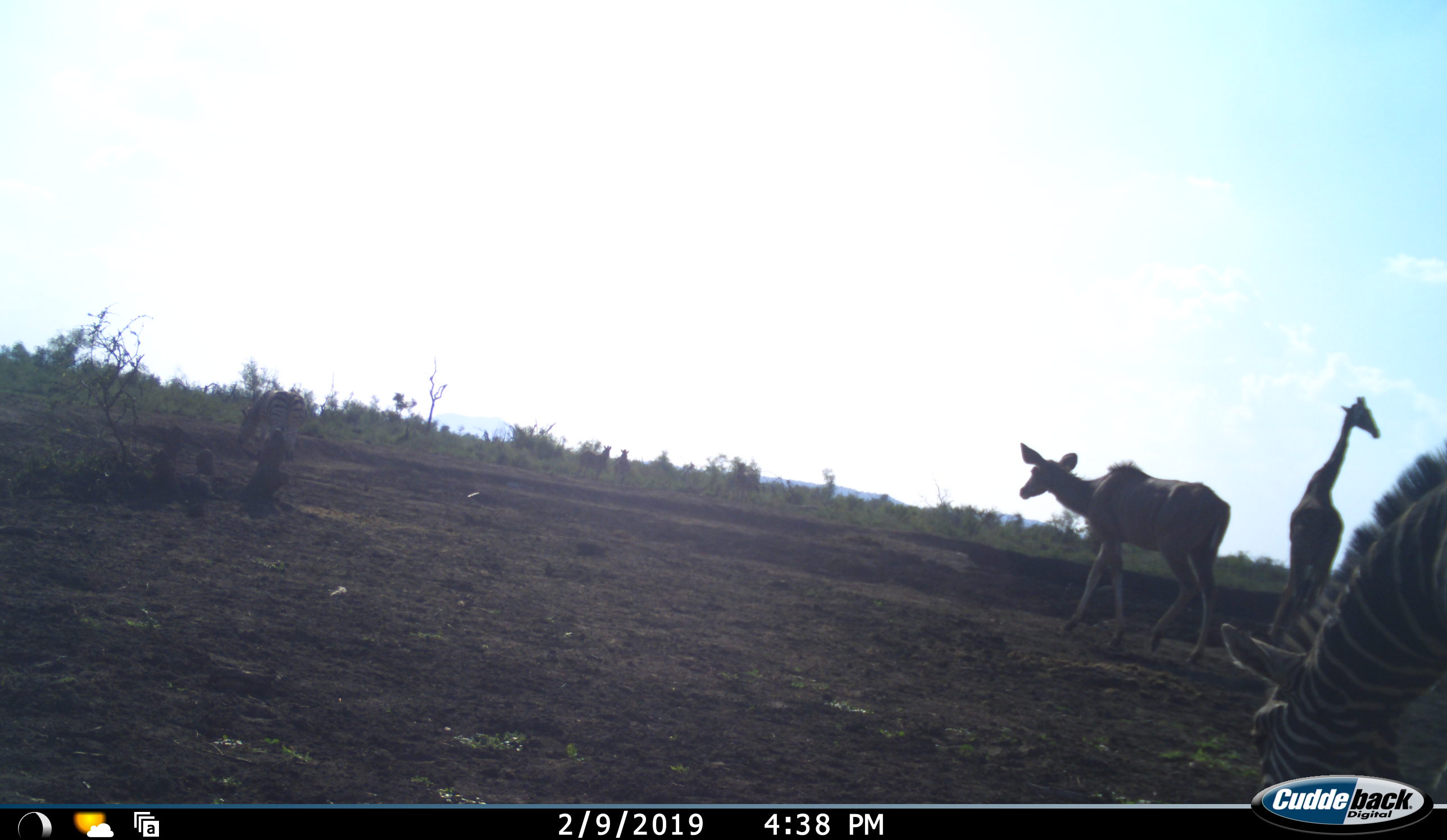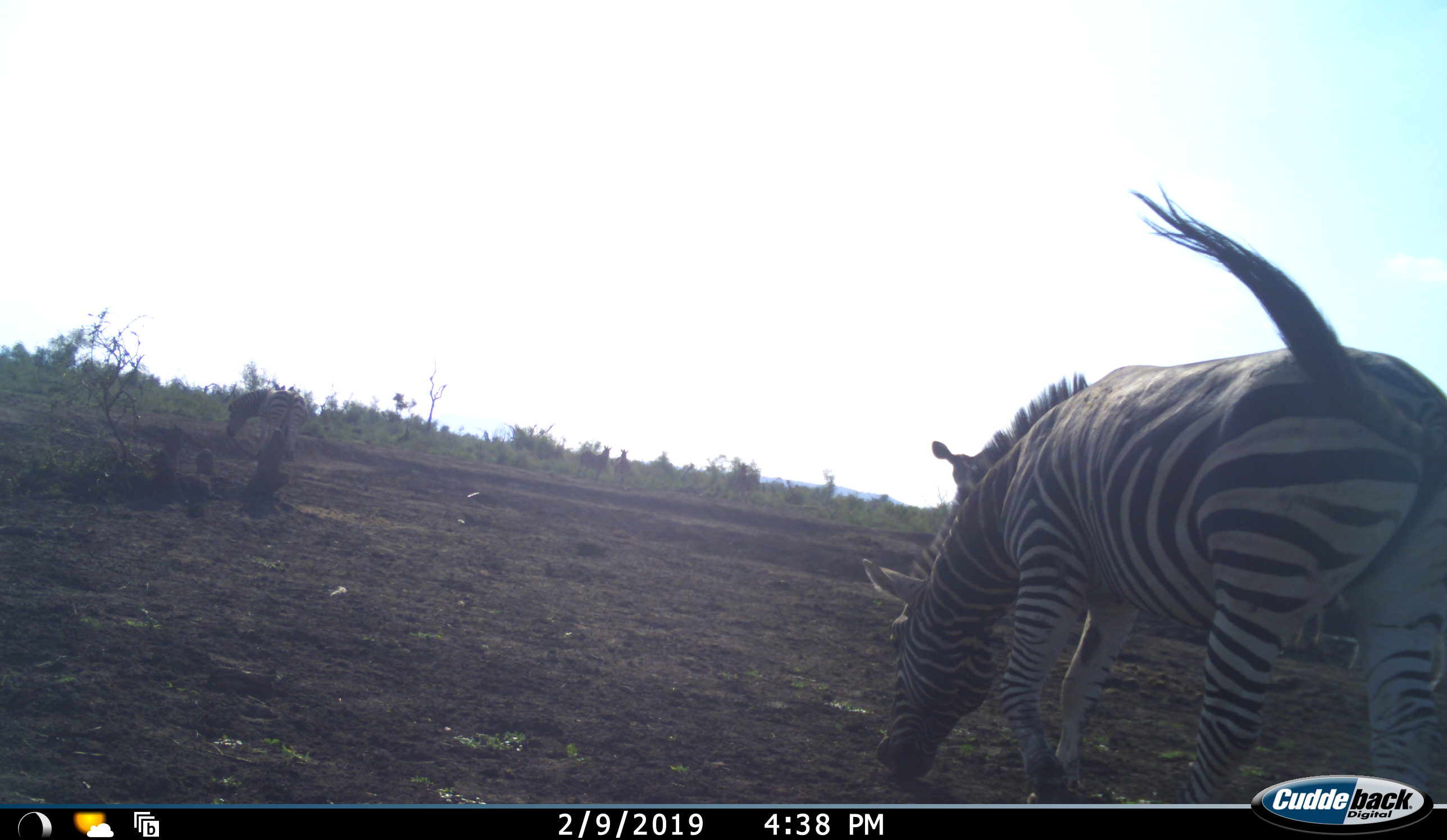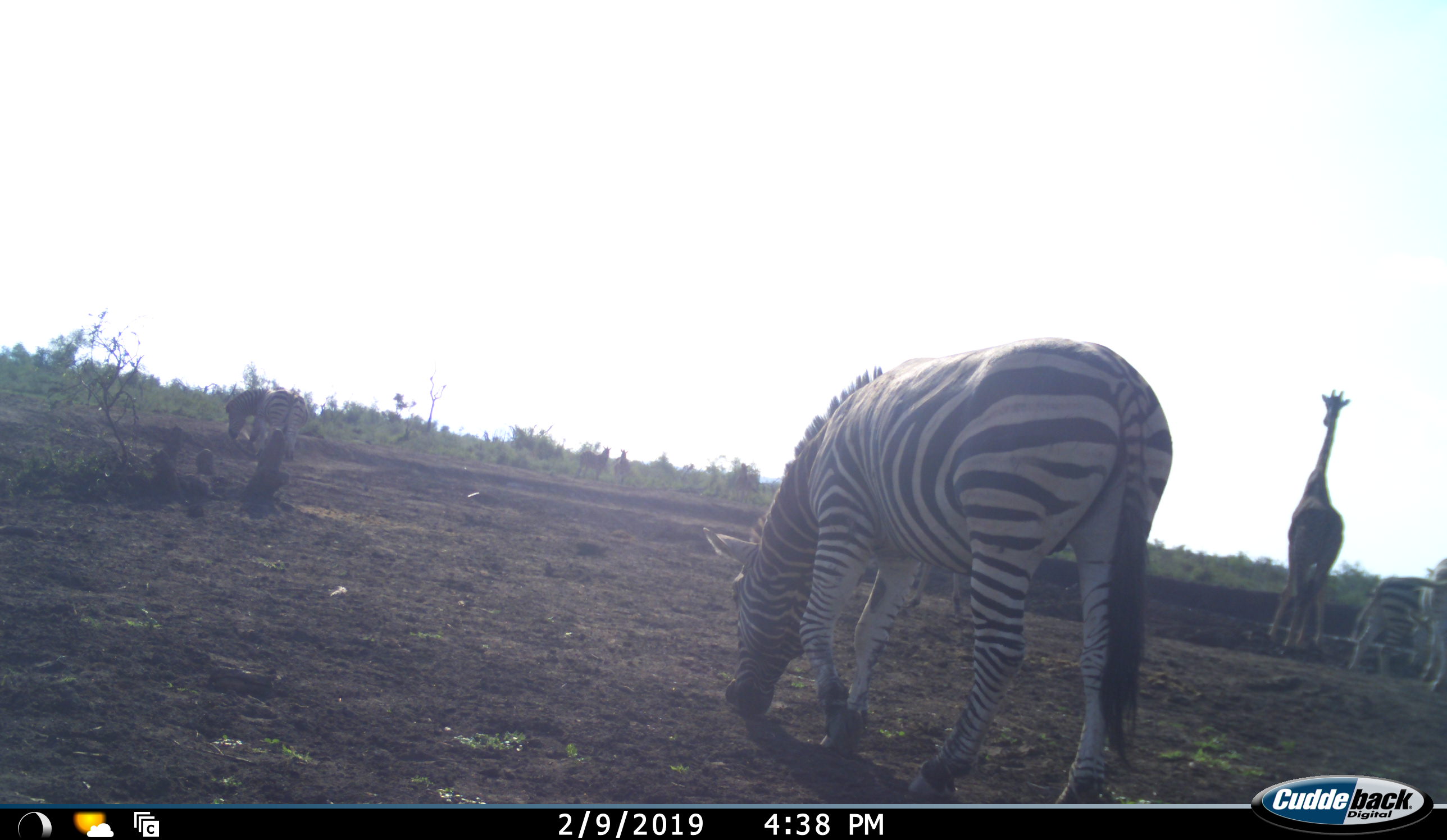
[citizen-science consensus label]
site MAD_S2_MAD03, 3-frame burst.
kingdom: Animalia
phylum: Chordata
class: Mammalia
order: Artiodactyla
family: Giraffidae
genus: Giraffa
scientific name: Giraffa camelopardalis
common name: giraffe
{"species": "giraffe (Giraffa camelopardalis)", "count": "1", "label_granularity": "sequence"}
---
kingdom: Animalia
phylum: Chordata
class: Mammalia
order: Artiodactyla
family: Bovidae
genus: Tragelaphus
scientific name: Tragelaphus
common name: kudu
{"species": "kudu (Tragelaphus)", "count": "1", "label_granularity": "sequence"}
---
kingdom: Animalia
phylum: Chordata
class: Mammalia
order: Perissodactyla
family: Equidae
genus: Equus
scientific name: Equus quagga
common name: plains zebra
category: zebraplains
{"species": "zebraplains (plains zebra) (Equus quagga)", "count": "3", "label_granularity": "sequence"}